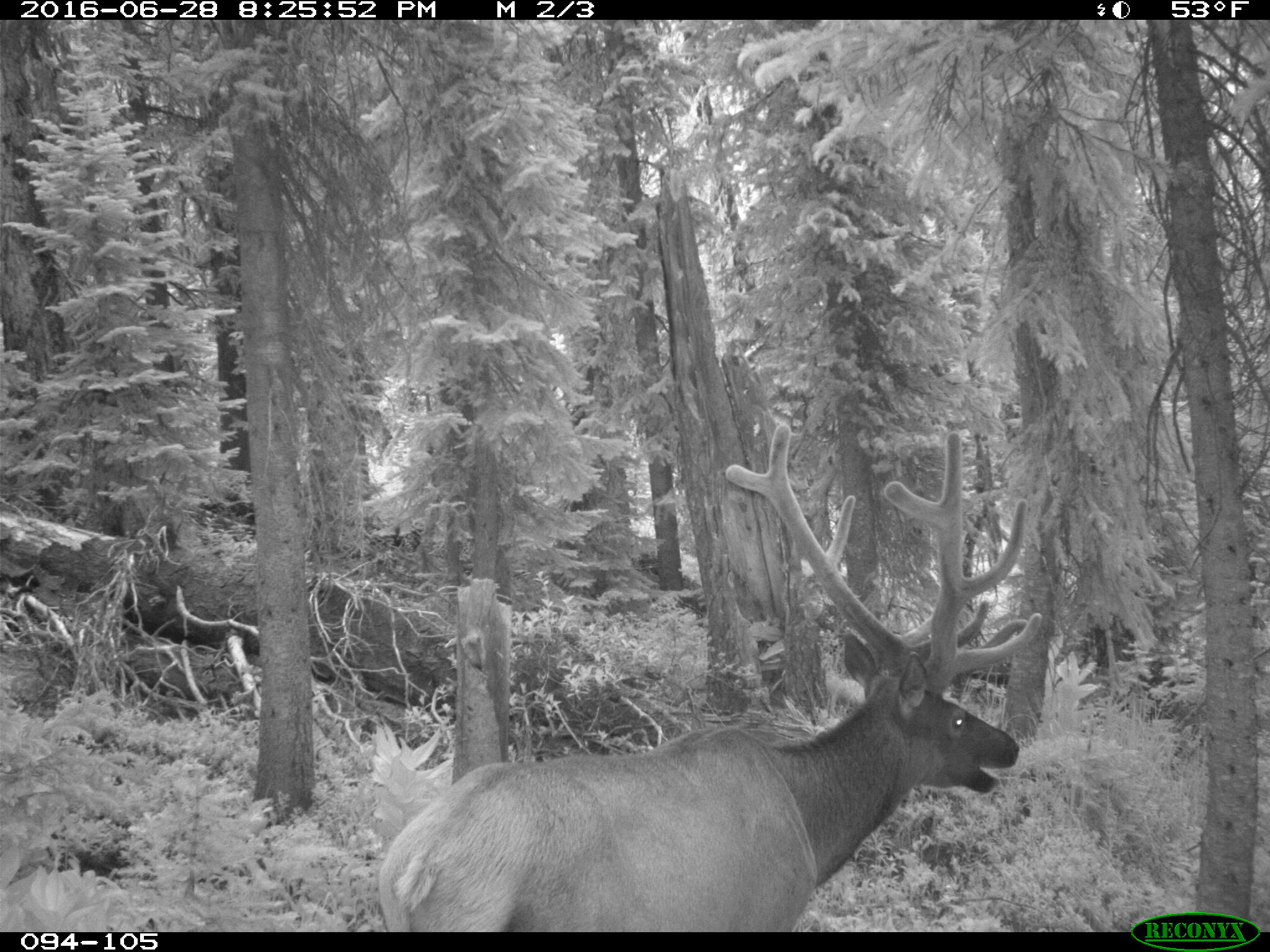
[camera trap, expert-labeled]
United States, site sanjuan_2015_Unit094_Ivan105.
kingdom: Animalia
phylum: Chordata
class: Mammalia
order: Artiodactyla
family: Cervidae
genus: Cervus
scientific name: Cervus elaphus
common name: red deer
Cervus elaphus (red deer).